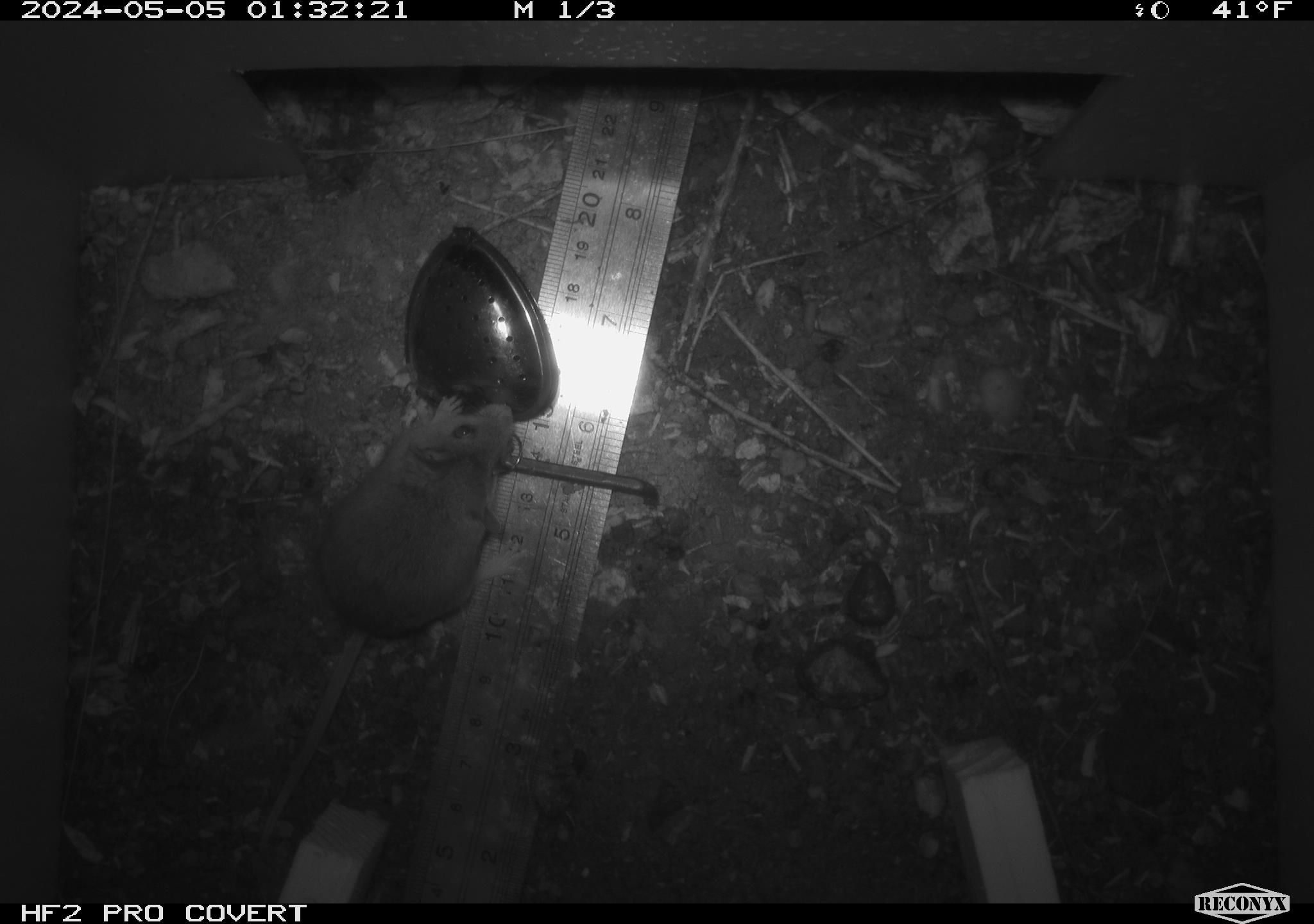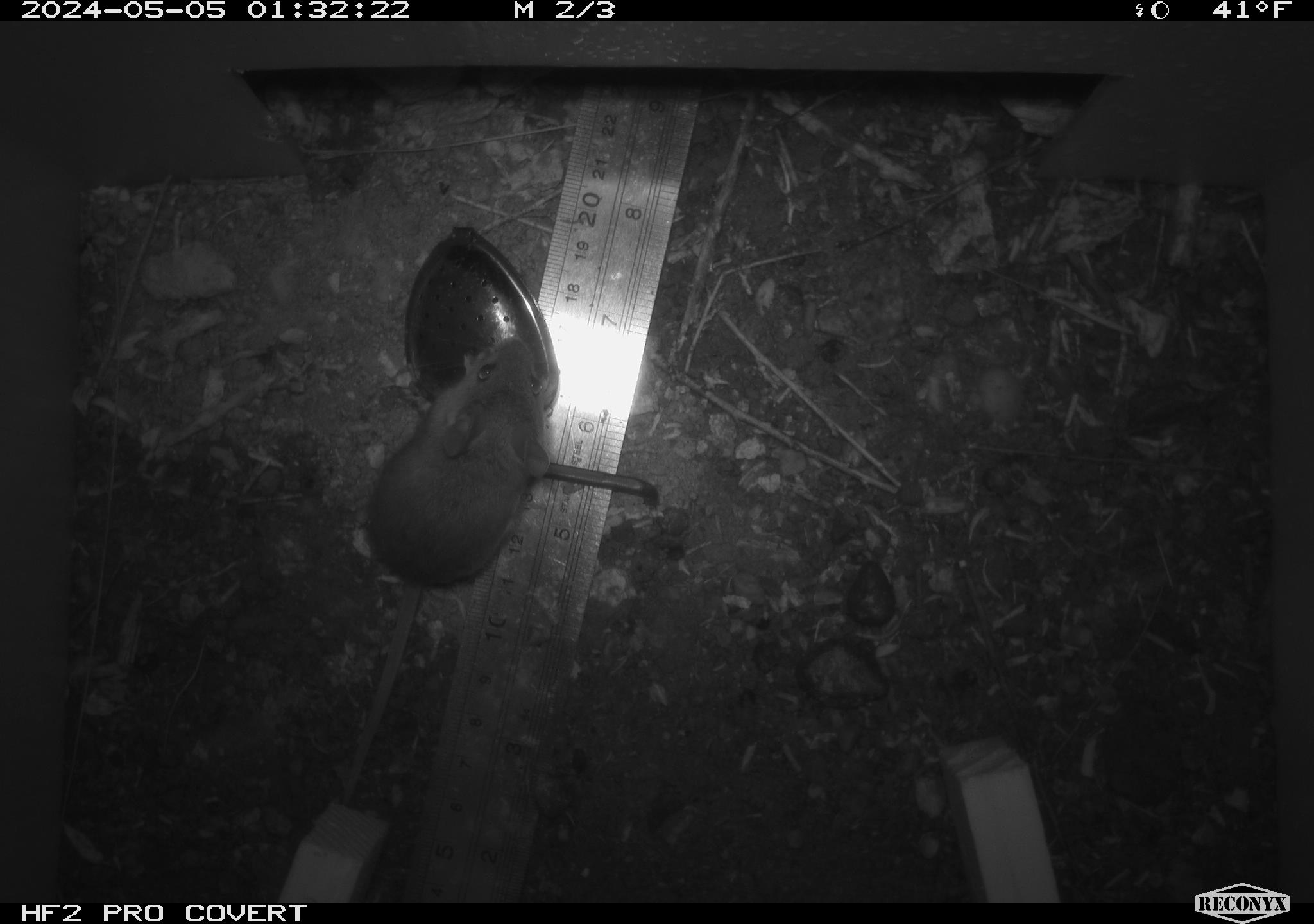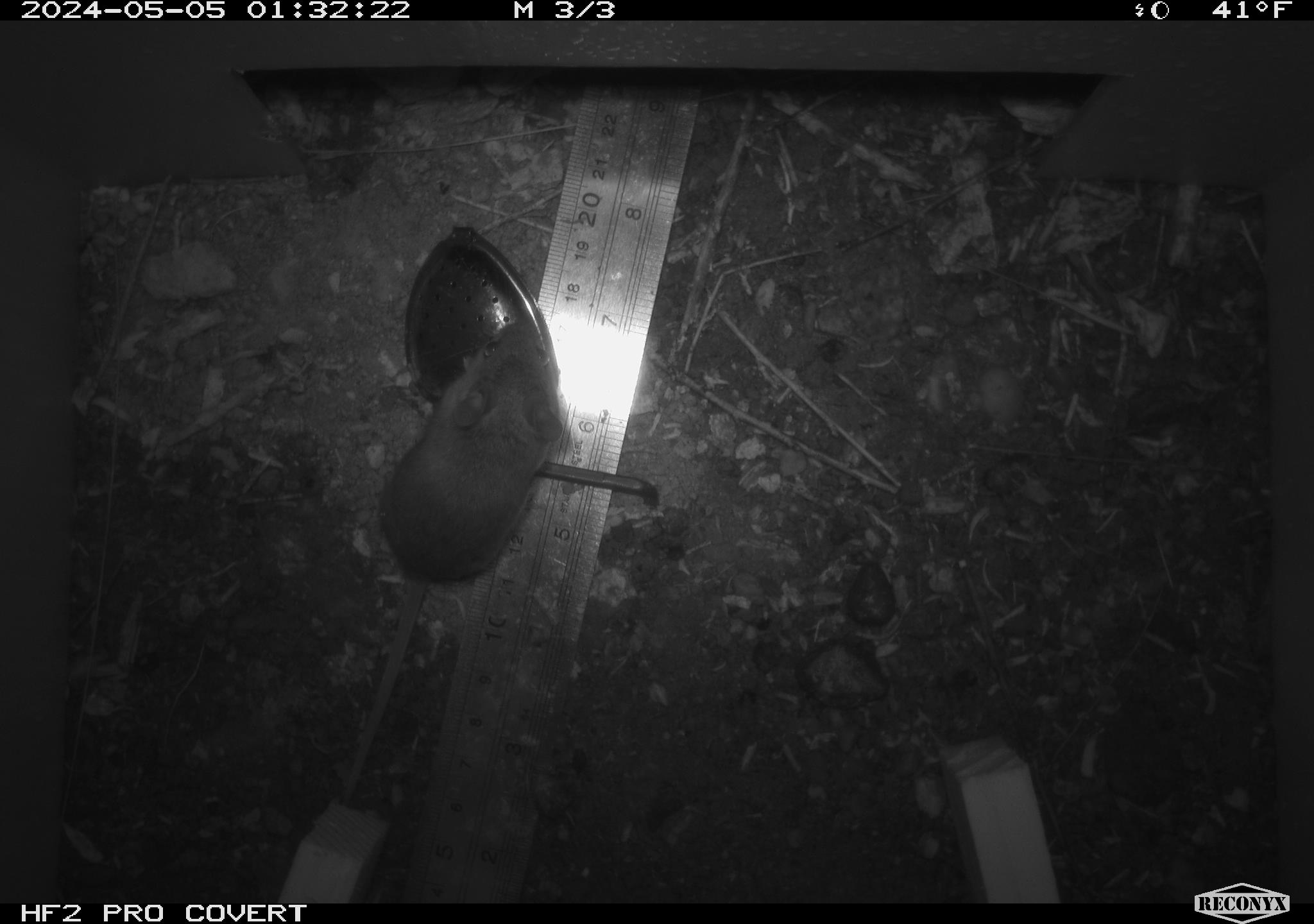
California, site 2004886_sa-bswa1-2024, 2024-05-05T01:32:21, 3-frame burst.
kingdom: Animalia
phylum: Chordata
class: Mammalia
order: Rodentia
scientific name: Rodentia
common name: mouse species